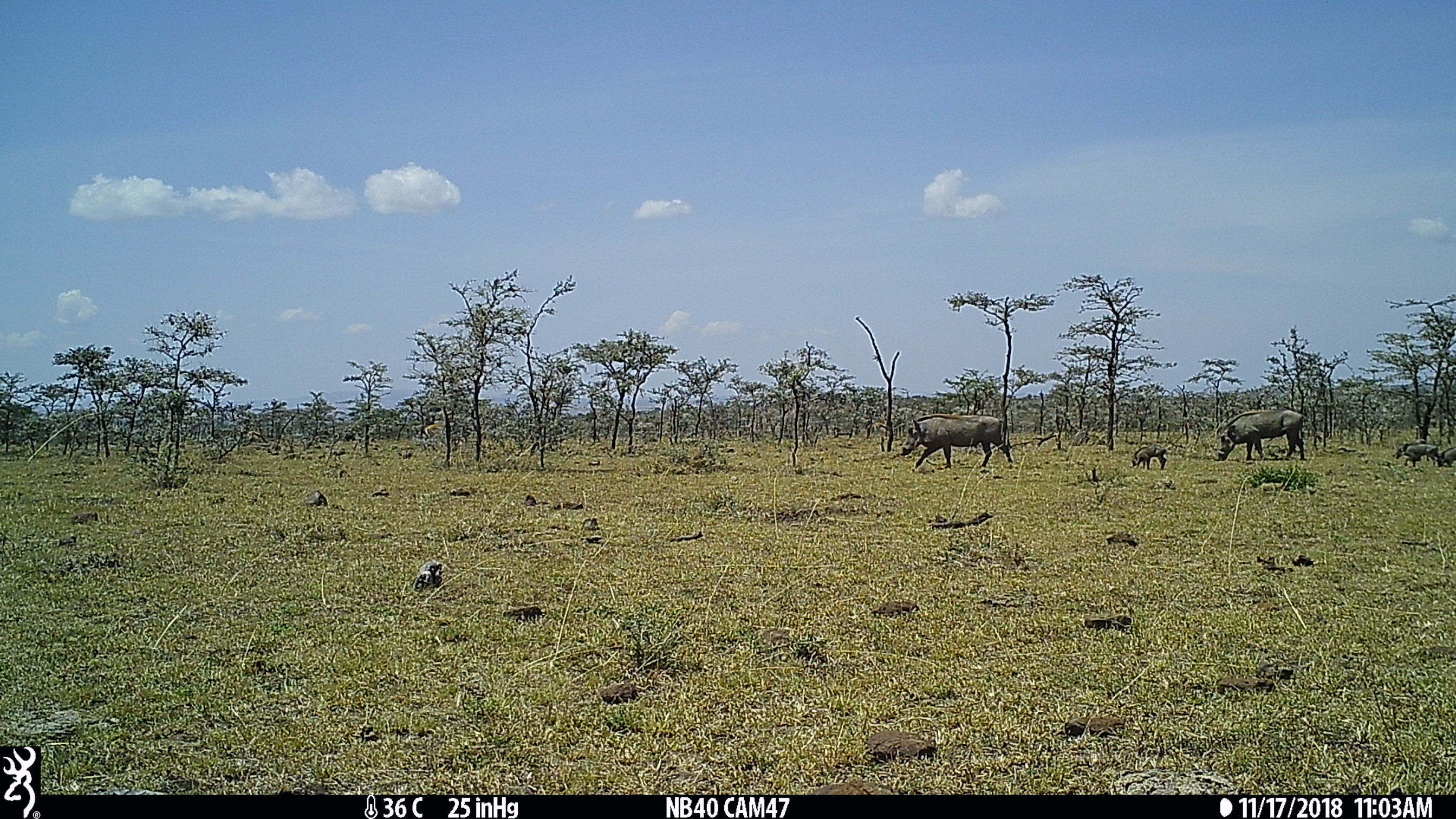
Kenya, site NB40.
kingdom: Animalia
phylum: Chordata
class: Mammalia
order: Artiodactyla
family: Suidae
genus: Phacochoerus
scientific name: Phacochoerus africanus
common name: common warthog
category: warthog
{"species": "warthog (common warthog) (Phacochoerus africanus)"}